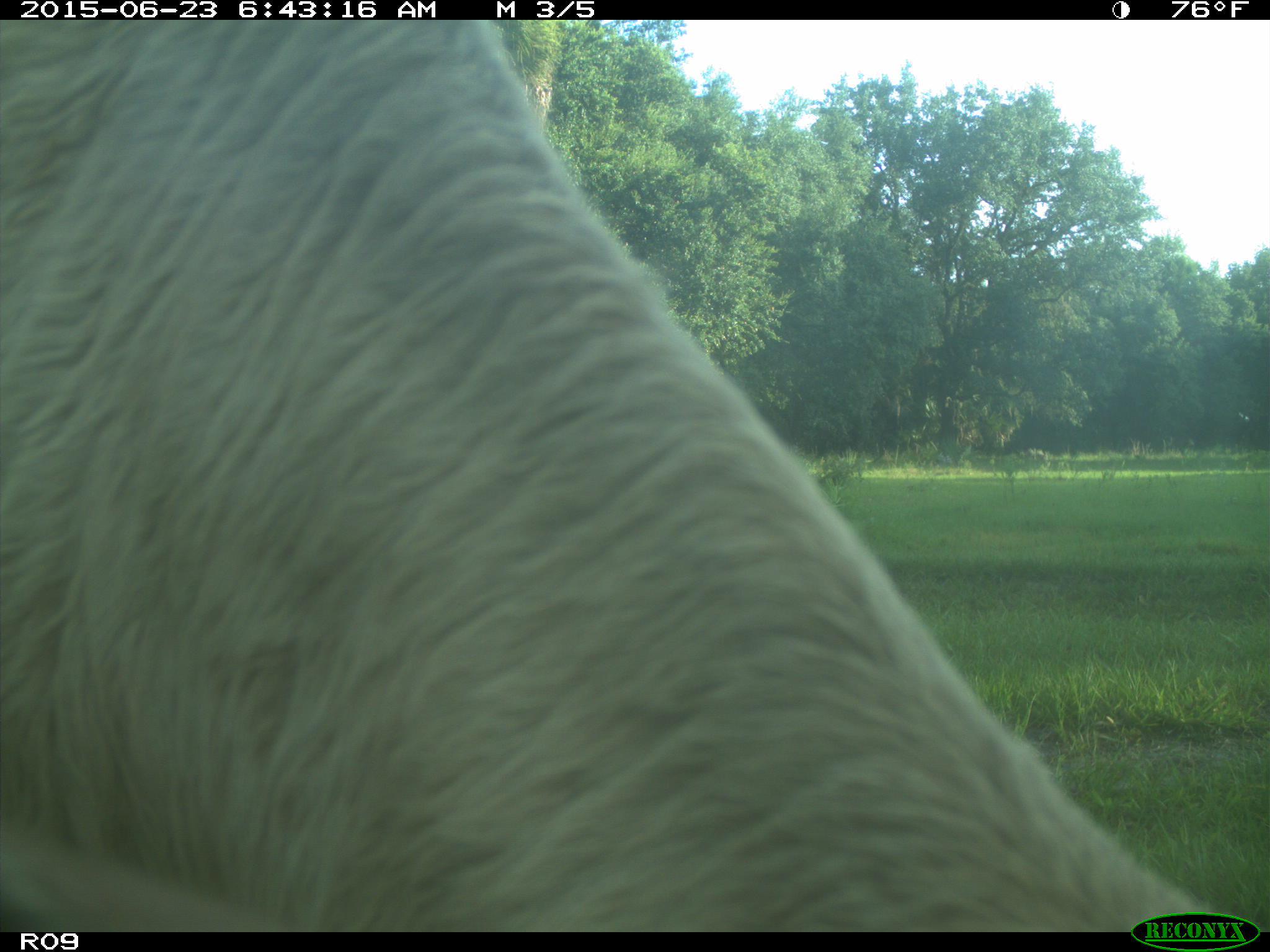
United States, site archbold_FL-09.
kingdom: Animalia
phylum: Chordata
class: Mammalia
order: Artiodactyla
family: Bovidae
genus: Bos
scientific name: Bos taurus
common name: domestic cow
Bos taurus (domestic cow).